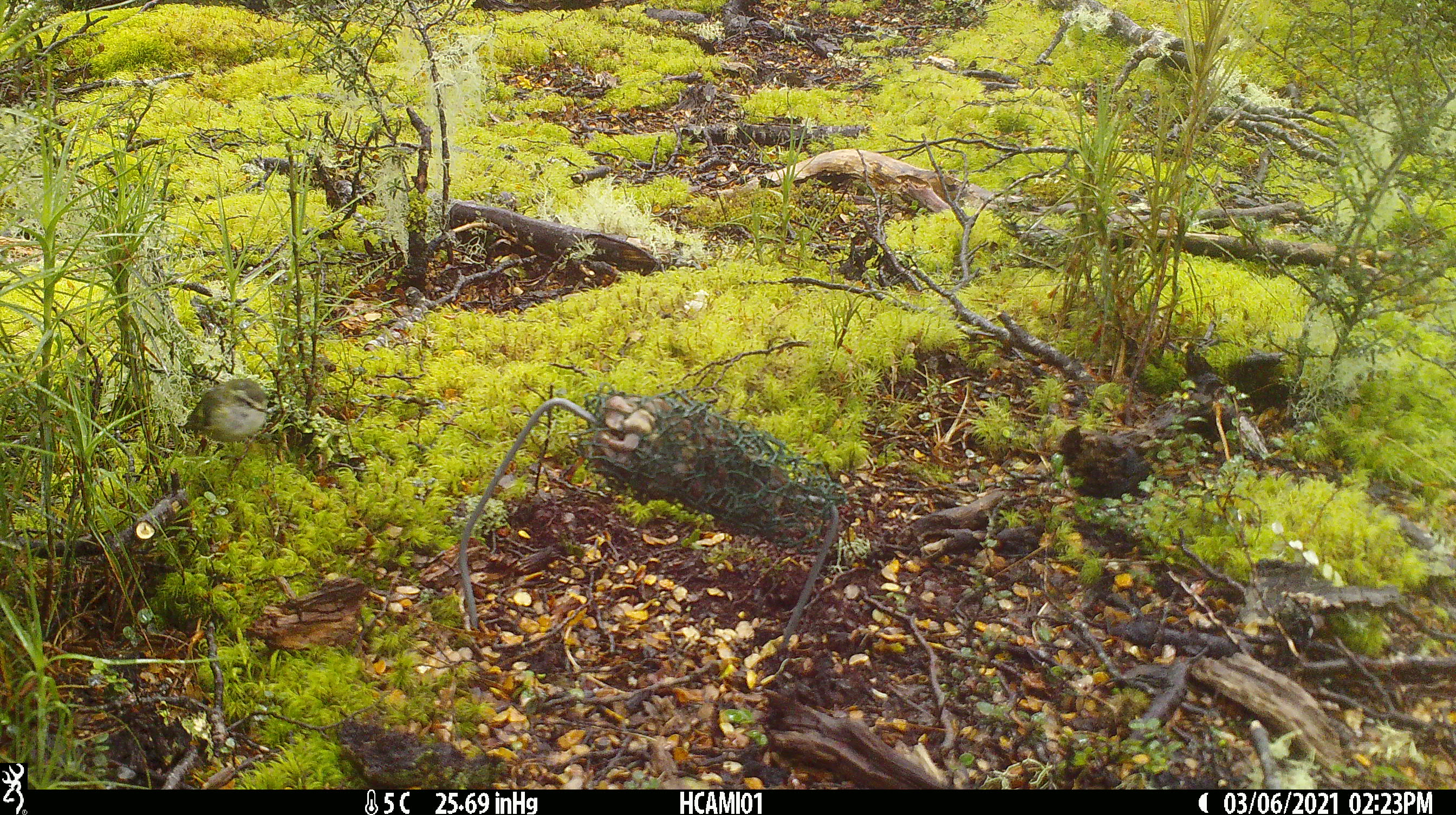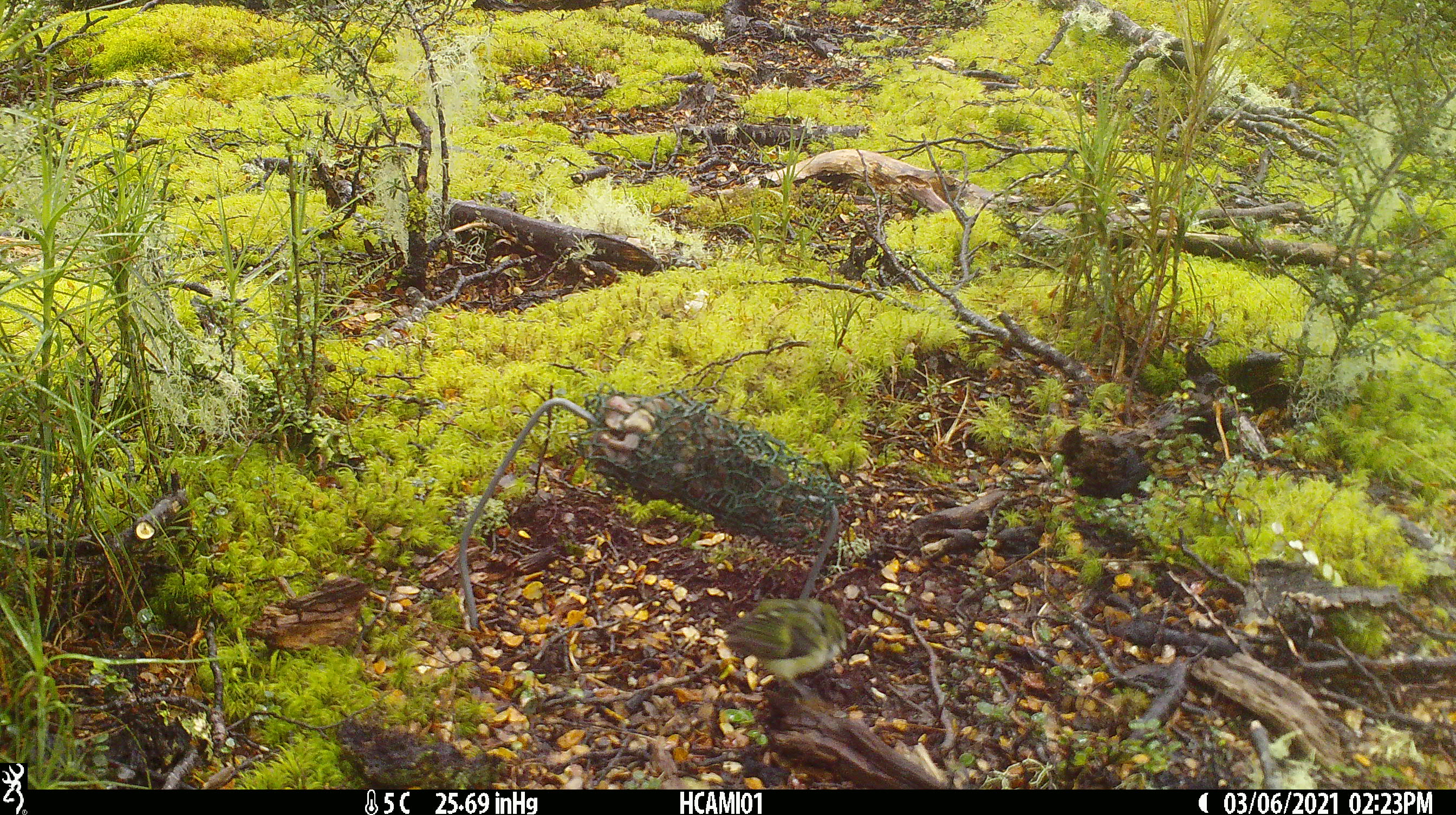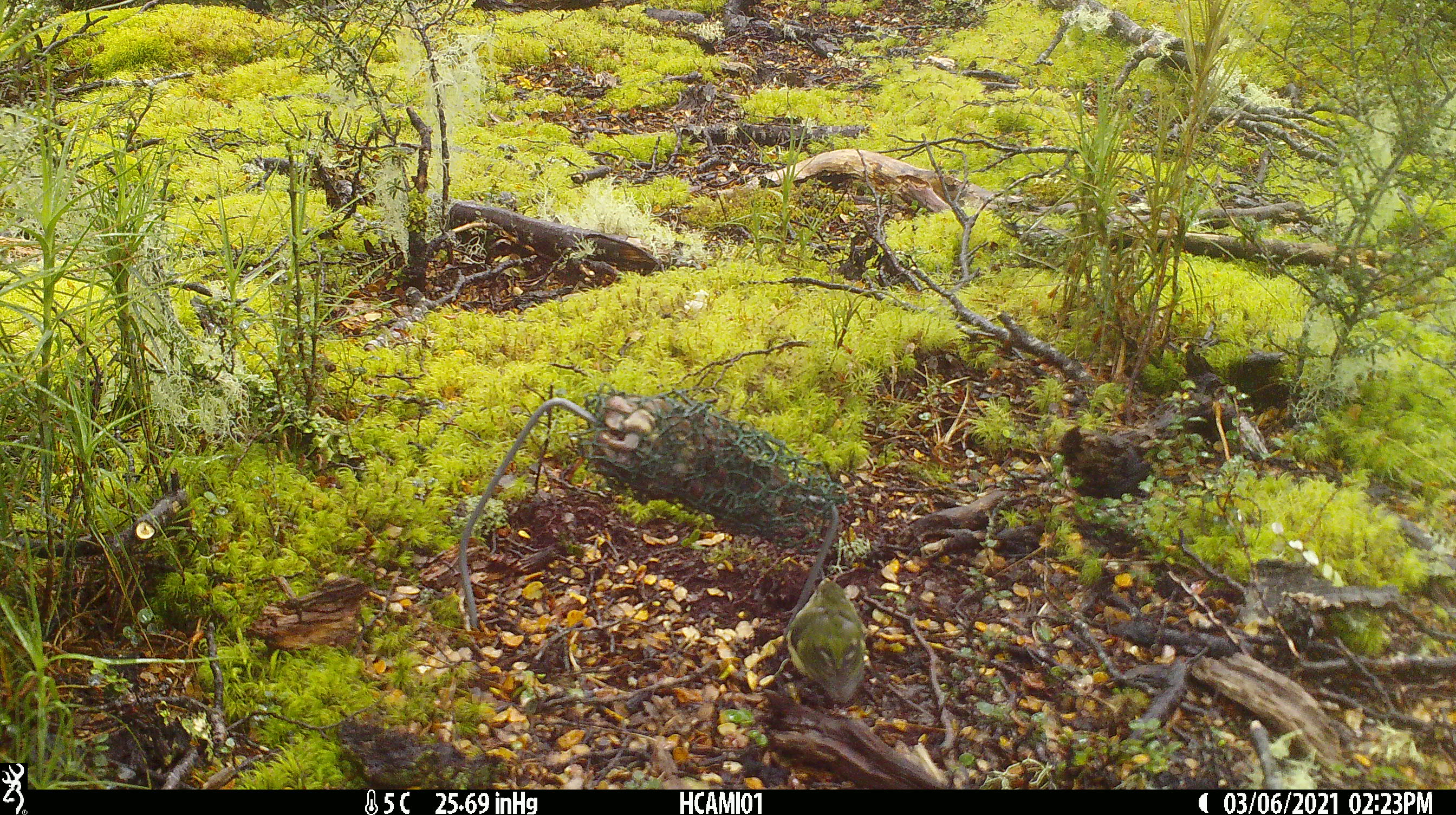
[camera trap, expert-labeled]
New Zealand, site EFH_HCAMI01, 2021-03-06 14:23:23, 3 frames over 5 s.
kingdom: Animalia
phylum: Chordata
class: Aves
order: Passeriformes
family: Acanthisittidae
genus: Acanthisitta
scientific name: Acanthisitta chloris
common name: rifleman